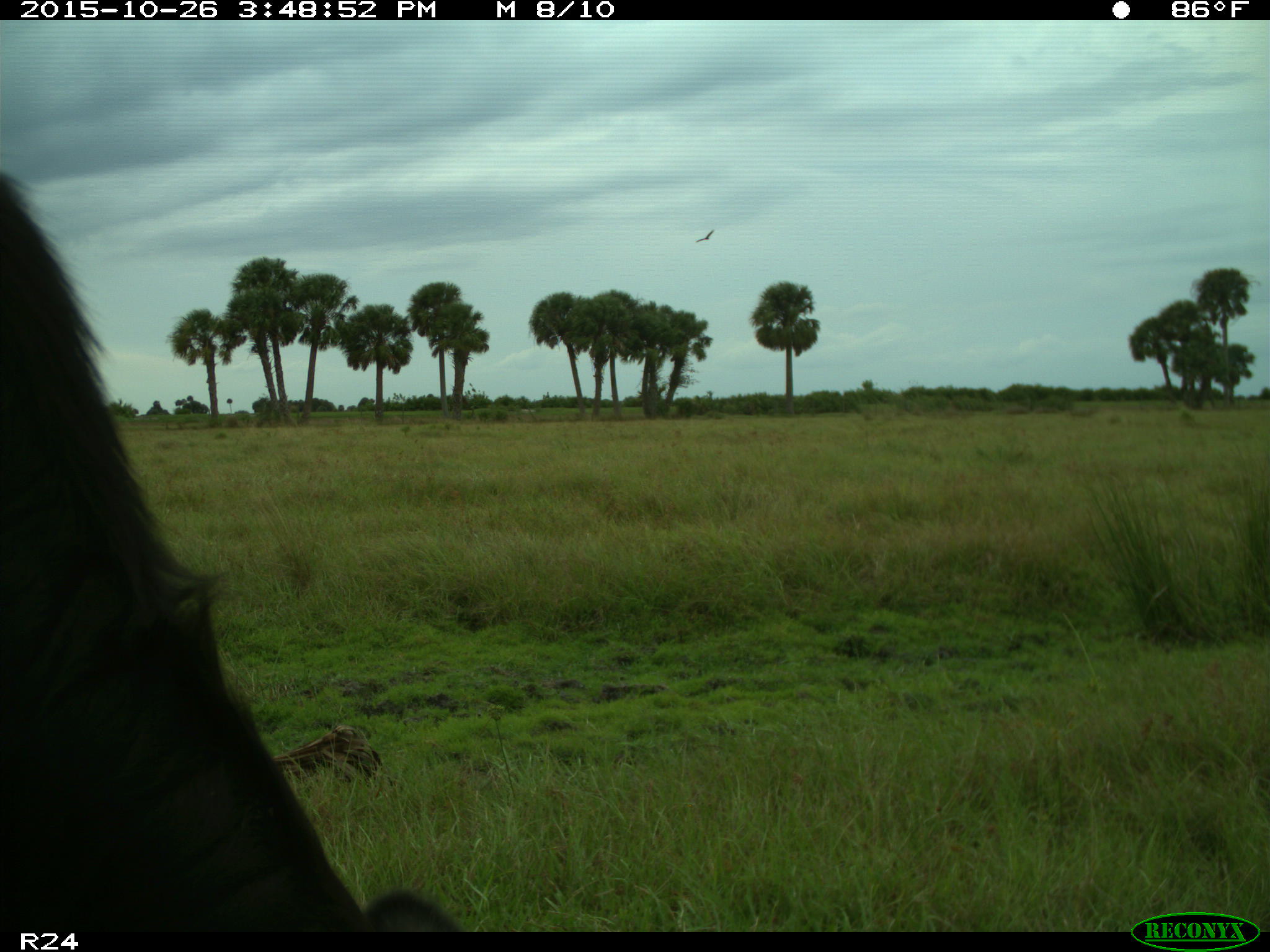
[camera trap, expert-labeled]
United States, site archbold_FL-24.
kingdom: Animalia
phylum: Chordata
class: Mammalia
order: Artiodactyla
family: Bovidae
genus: Bos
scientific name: Bos taurus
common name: domestic cow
Bos taurus (domestic cow).